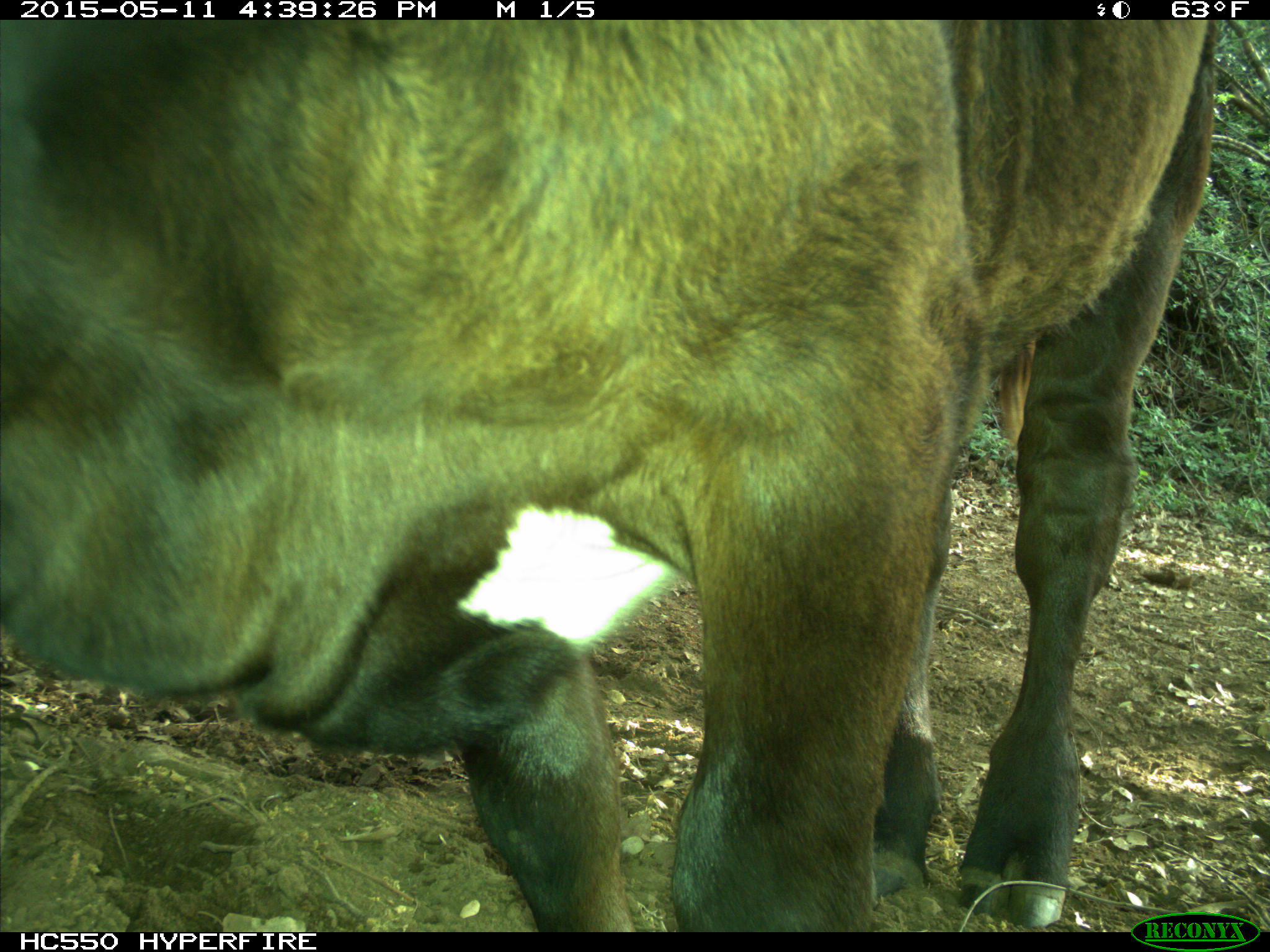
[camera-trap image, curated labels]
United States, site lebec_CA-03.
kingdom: Animalia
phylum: Chordata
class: Mammalia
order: Artiodactyla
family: Bovidae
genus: Bos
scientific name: Bos taurus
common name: domestic cow